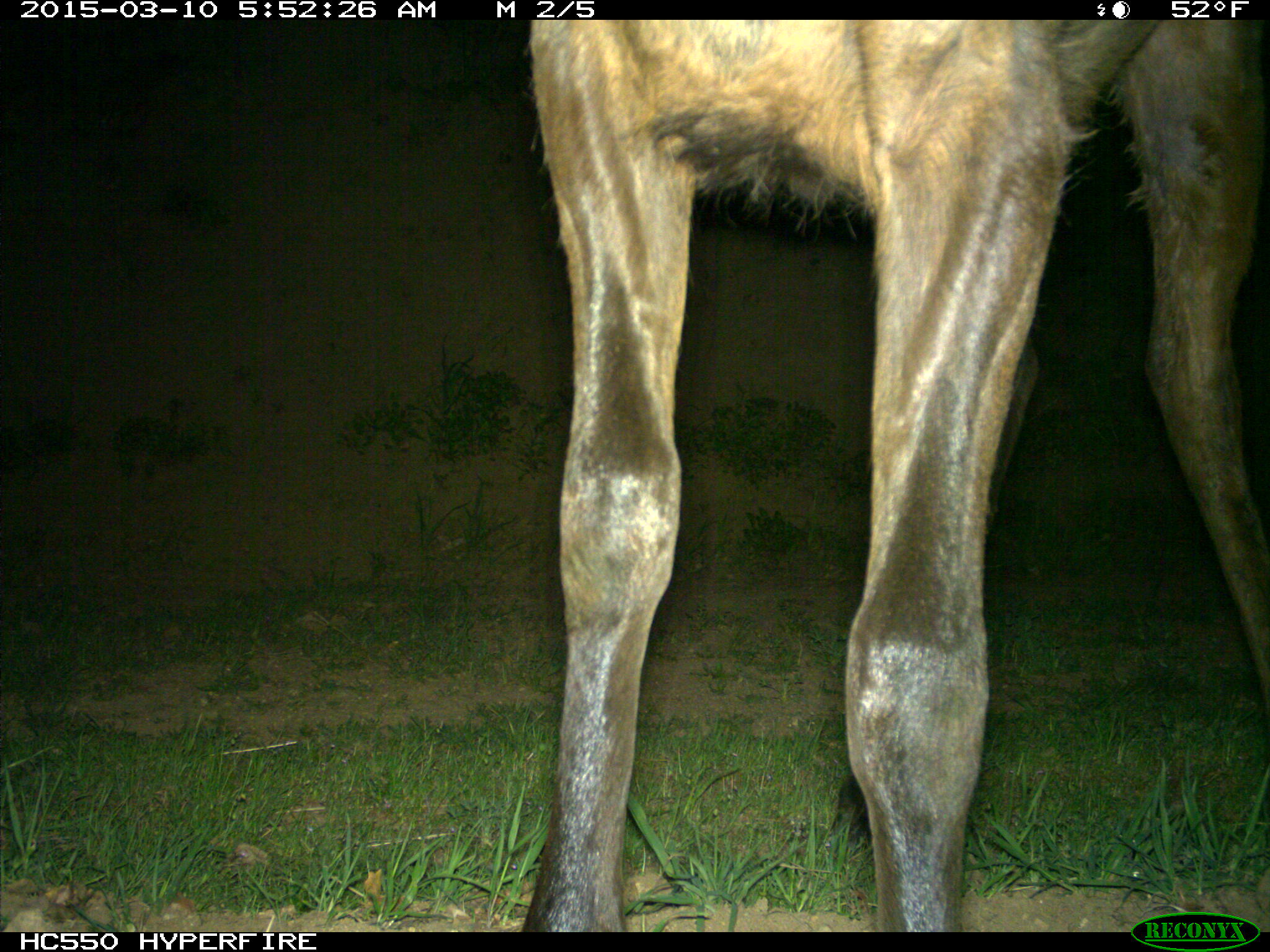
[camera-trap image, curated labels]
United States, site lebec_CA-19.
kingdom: Animalia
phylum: Chordata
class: Mammalia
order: Artiodactyla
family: Cervidae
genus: Cervus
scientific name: Cervus canadensis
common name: elk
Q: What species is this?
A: Cervus canadensis (elk).